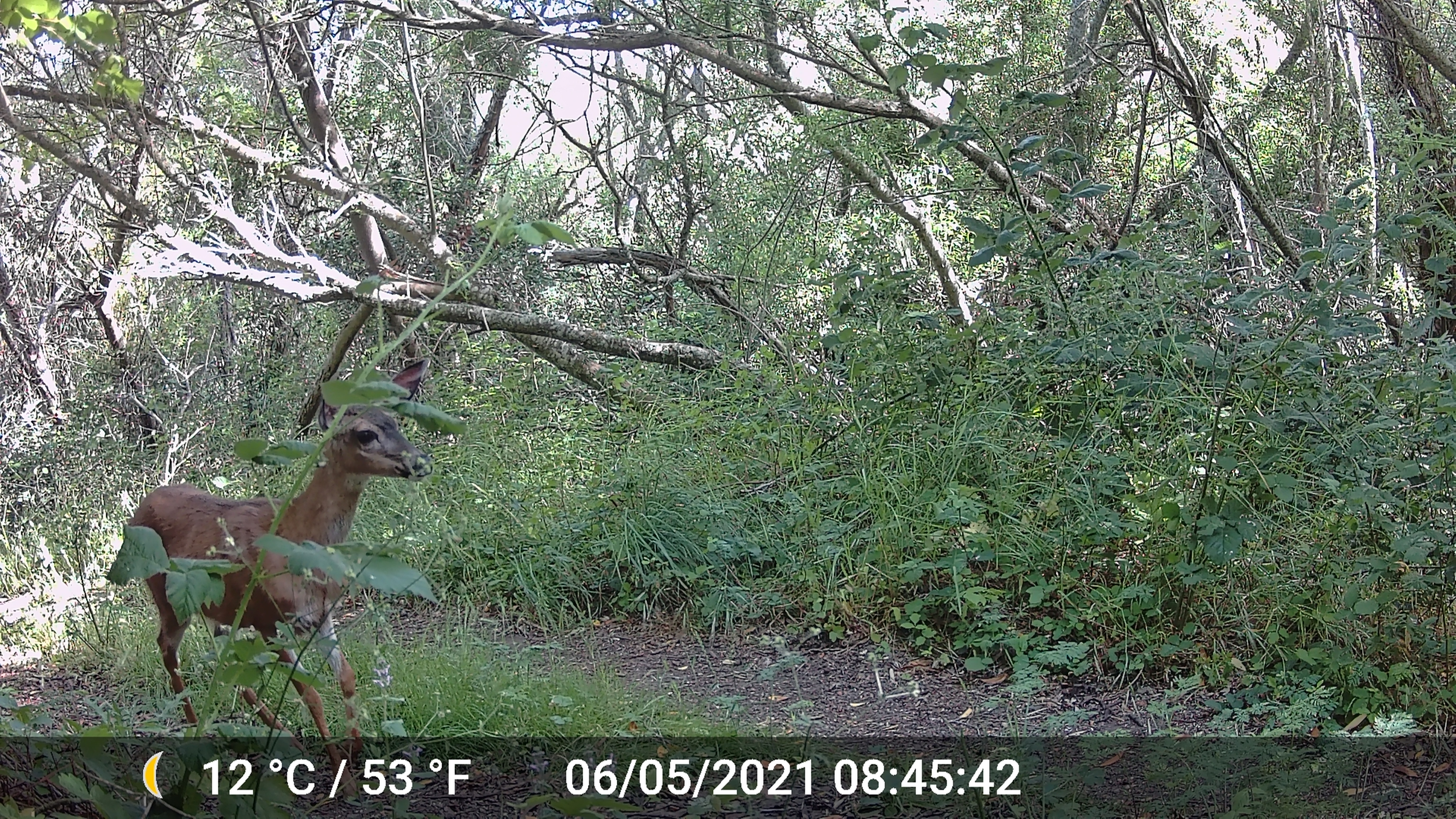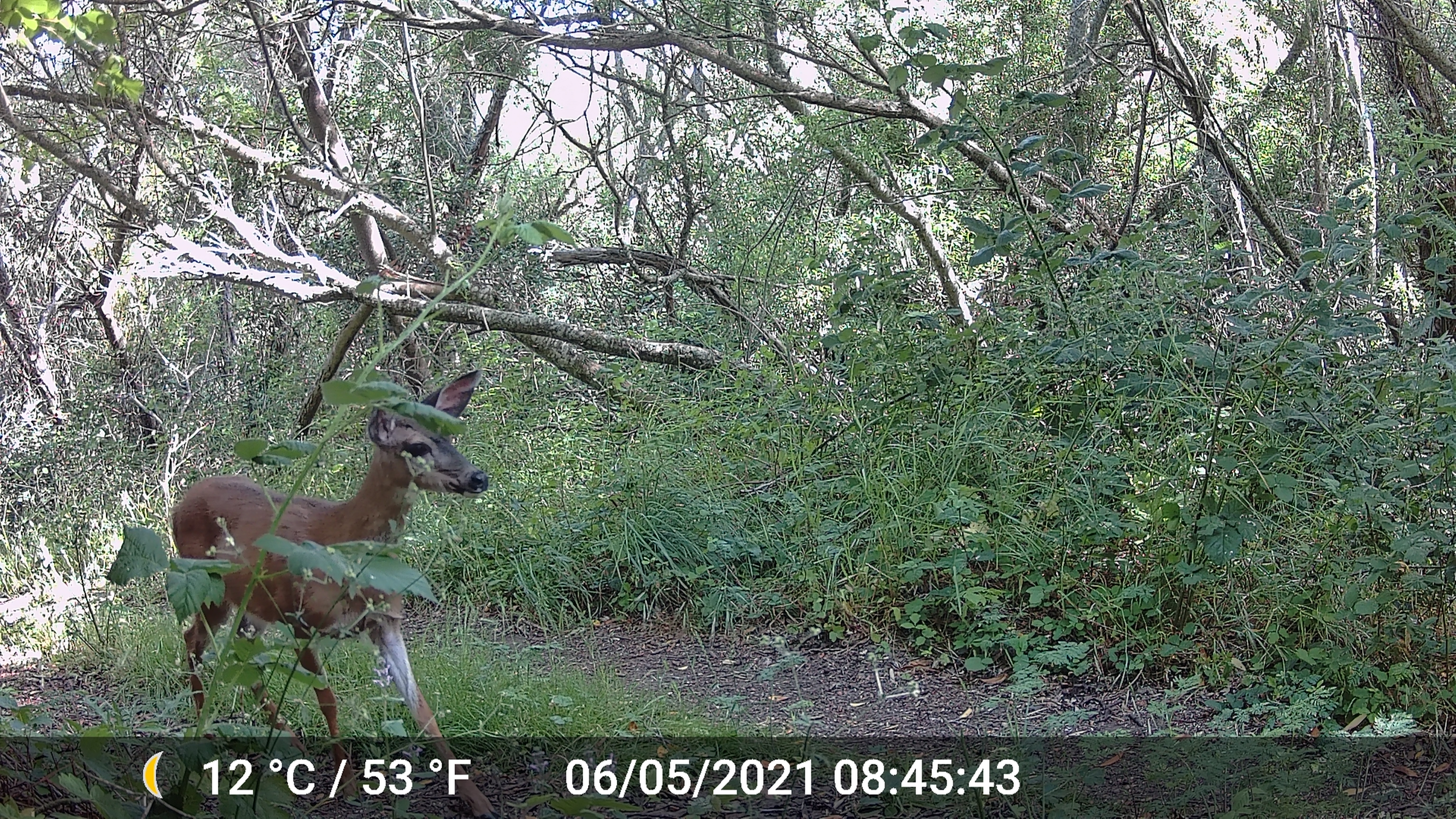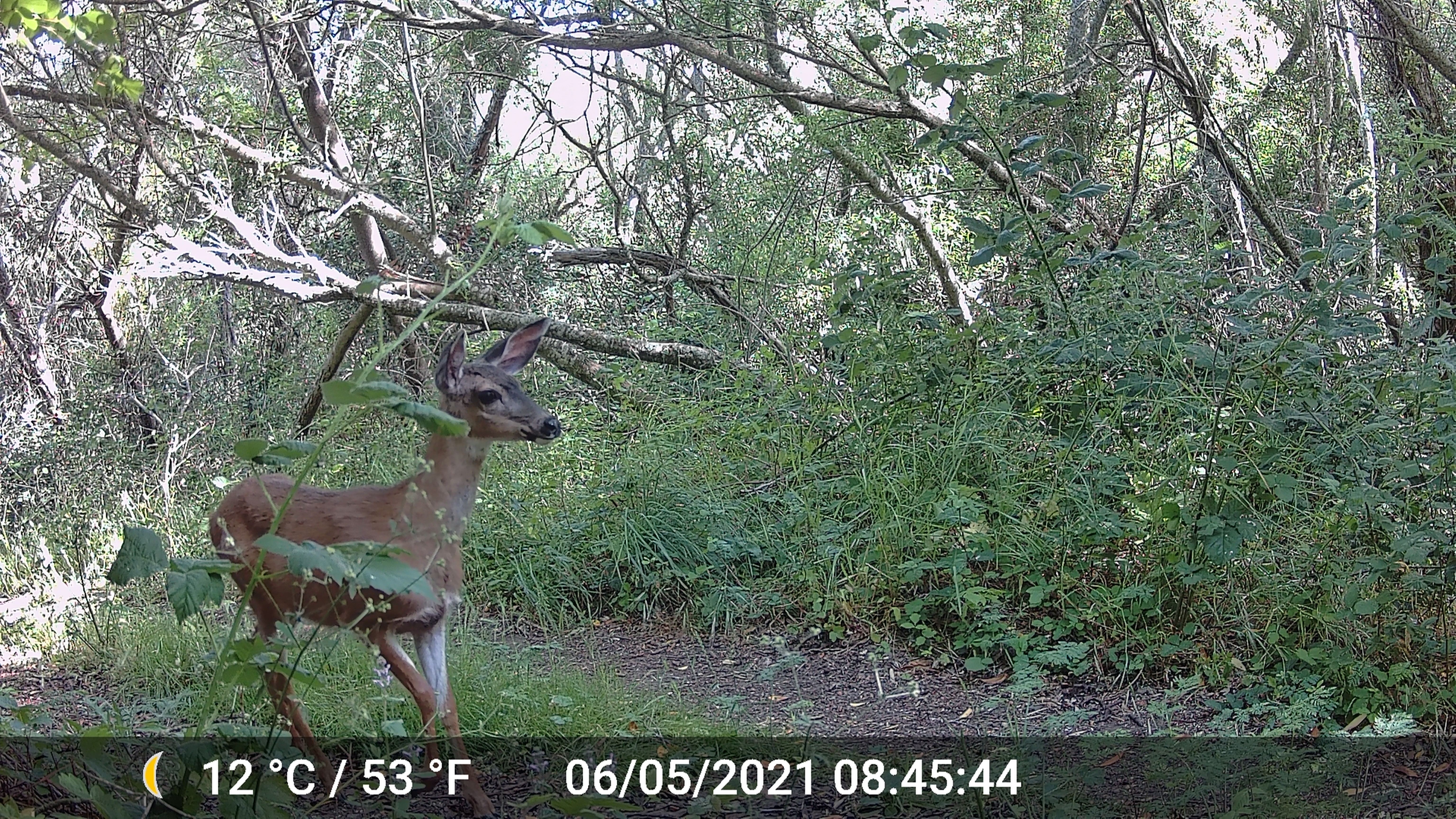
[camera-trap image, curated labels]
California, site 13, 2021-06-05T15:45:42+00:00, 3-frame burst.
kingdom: Animalia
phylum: Chordata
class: Mammalia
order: Artiodactyla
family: Cervidae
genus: Odocoileus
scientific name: Odocoileus hemionus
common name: mule deer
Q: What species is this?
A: Mule deer (Odocoileus hemionus).